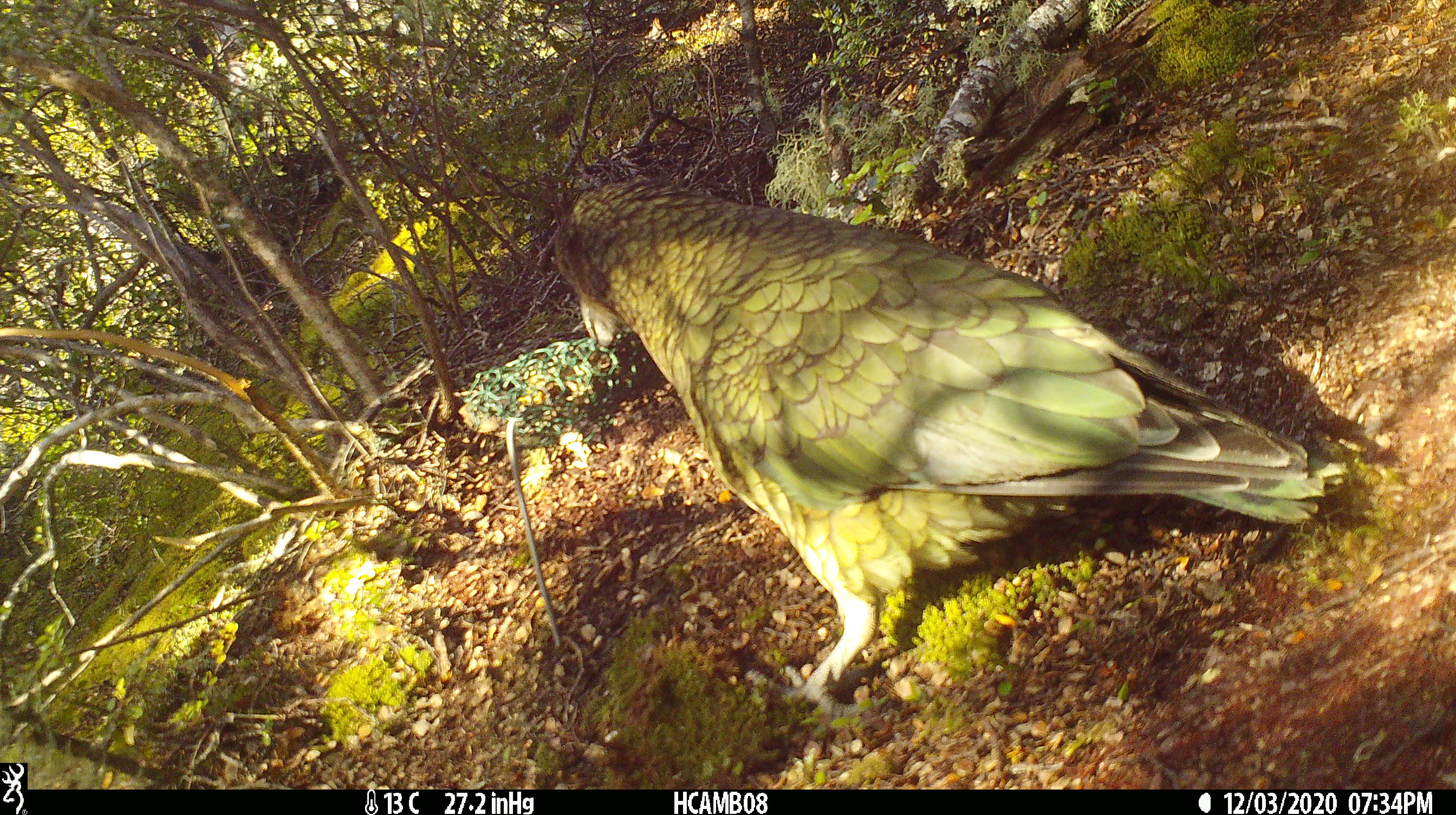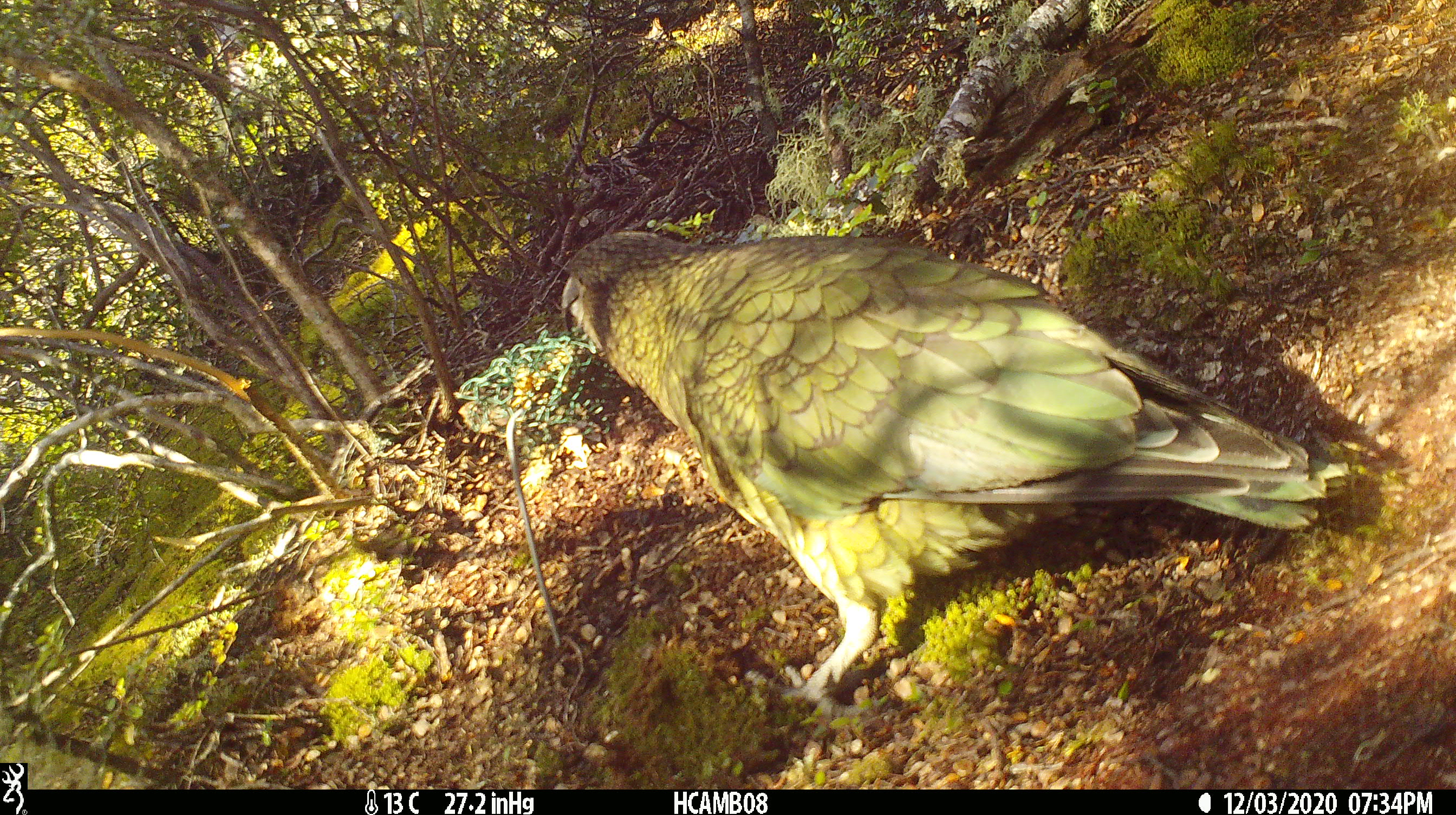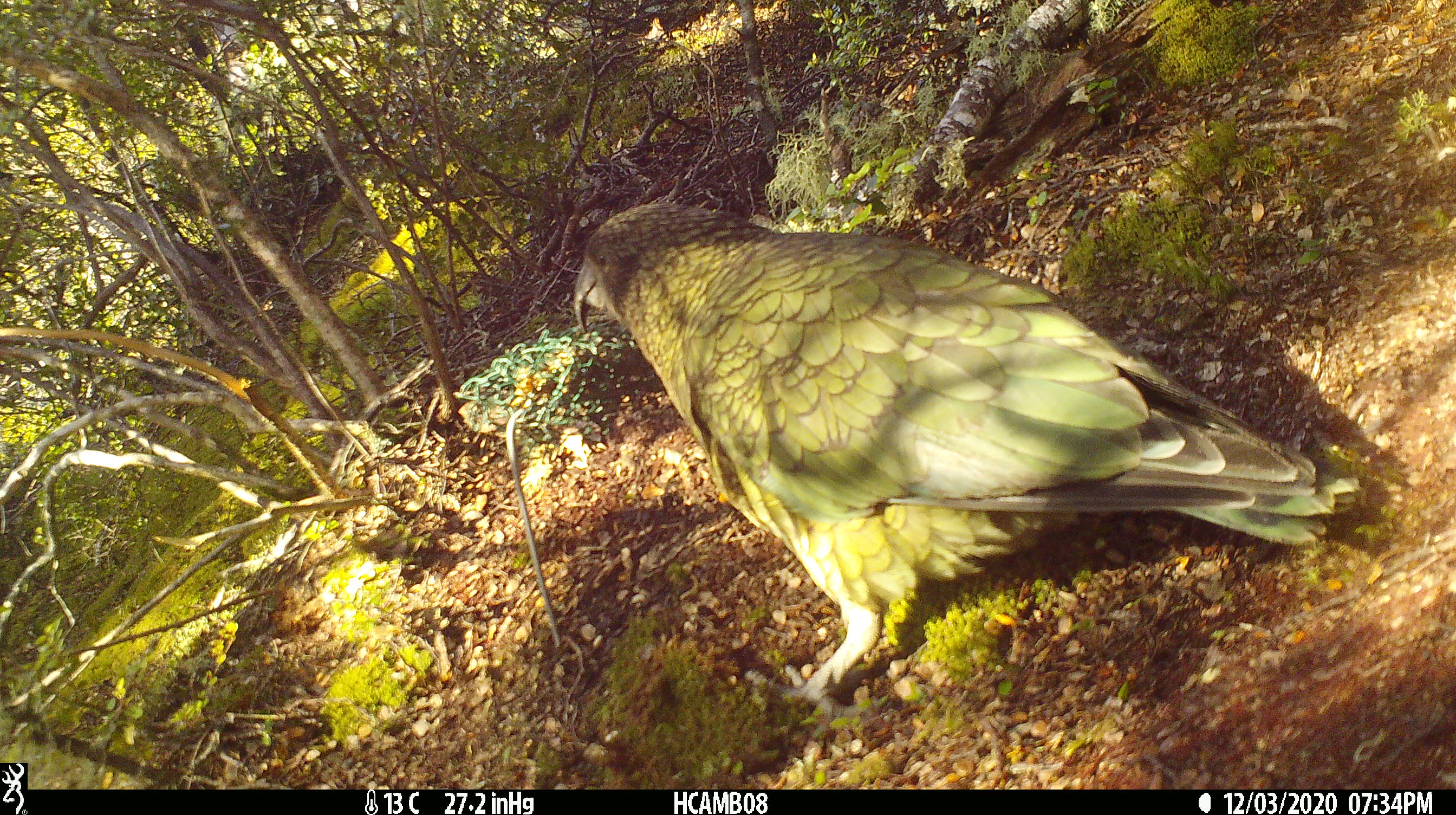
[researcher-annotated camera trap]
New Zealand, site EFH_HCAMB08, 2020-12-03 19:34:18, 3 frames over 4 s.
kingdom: Animalia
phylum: Chordata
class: Aves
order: Psittaciformes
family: Strigopidae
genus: Nestor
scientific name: Nestor notabilis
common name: kea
Kea (Nestor notabilis).